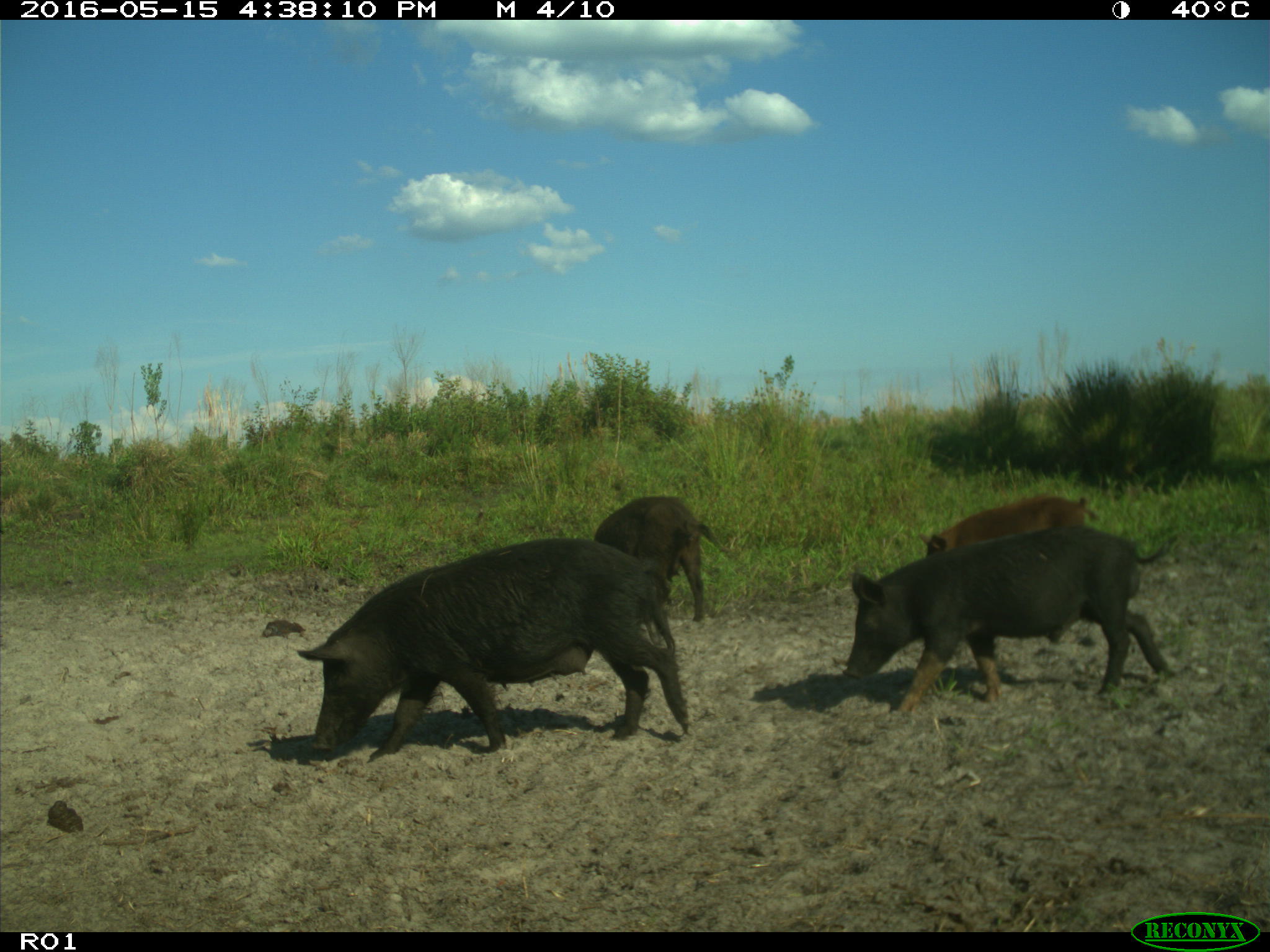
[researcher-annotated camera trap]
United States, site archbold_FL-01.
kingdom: Animalia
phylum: Chordata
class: Mammalia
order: Artiodactyla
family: Suidae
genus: Sus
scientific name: Sus scrofa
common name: wild boar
Sus scrofa (wild boar).